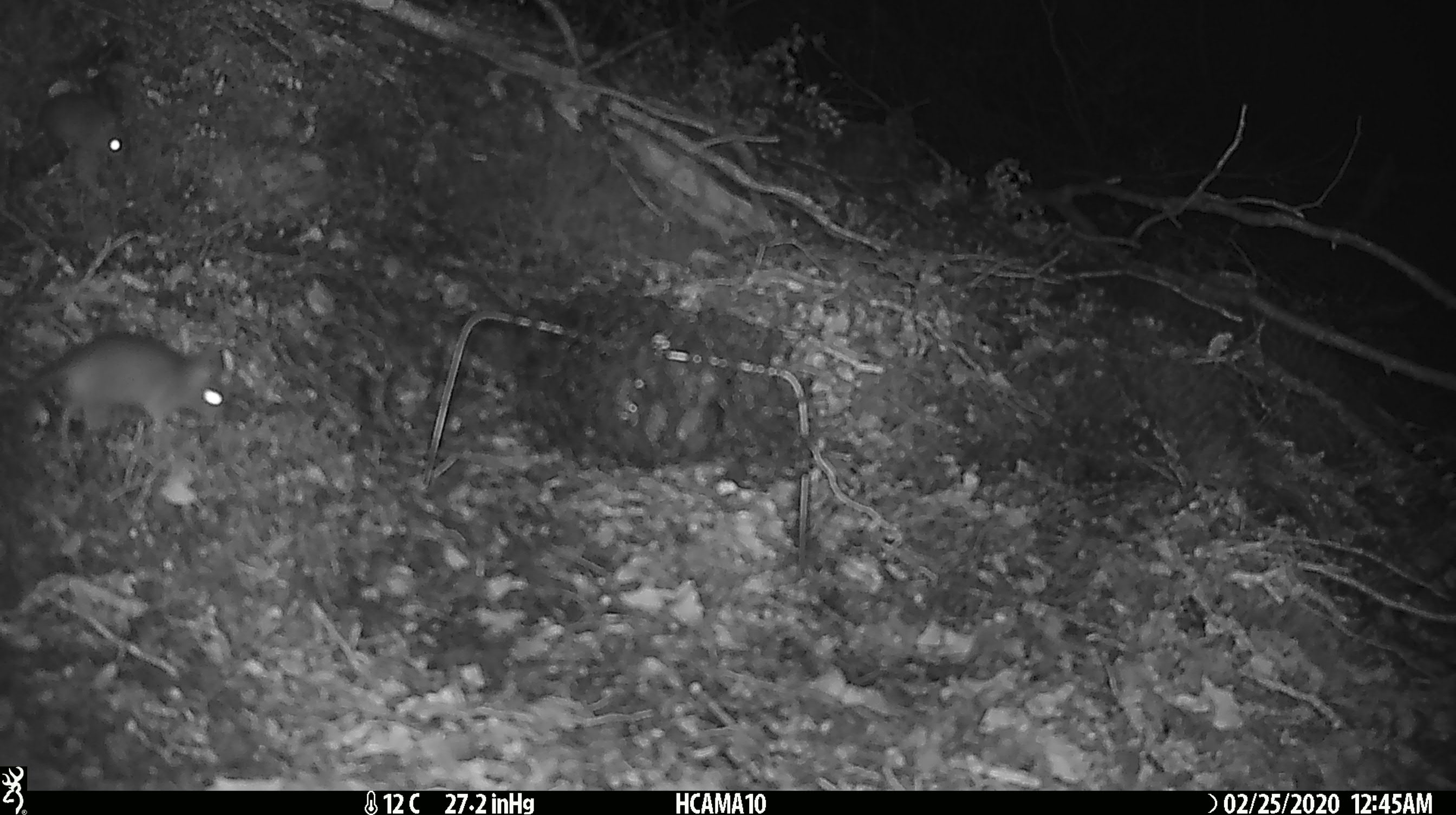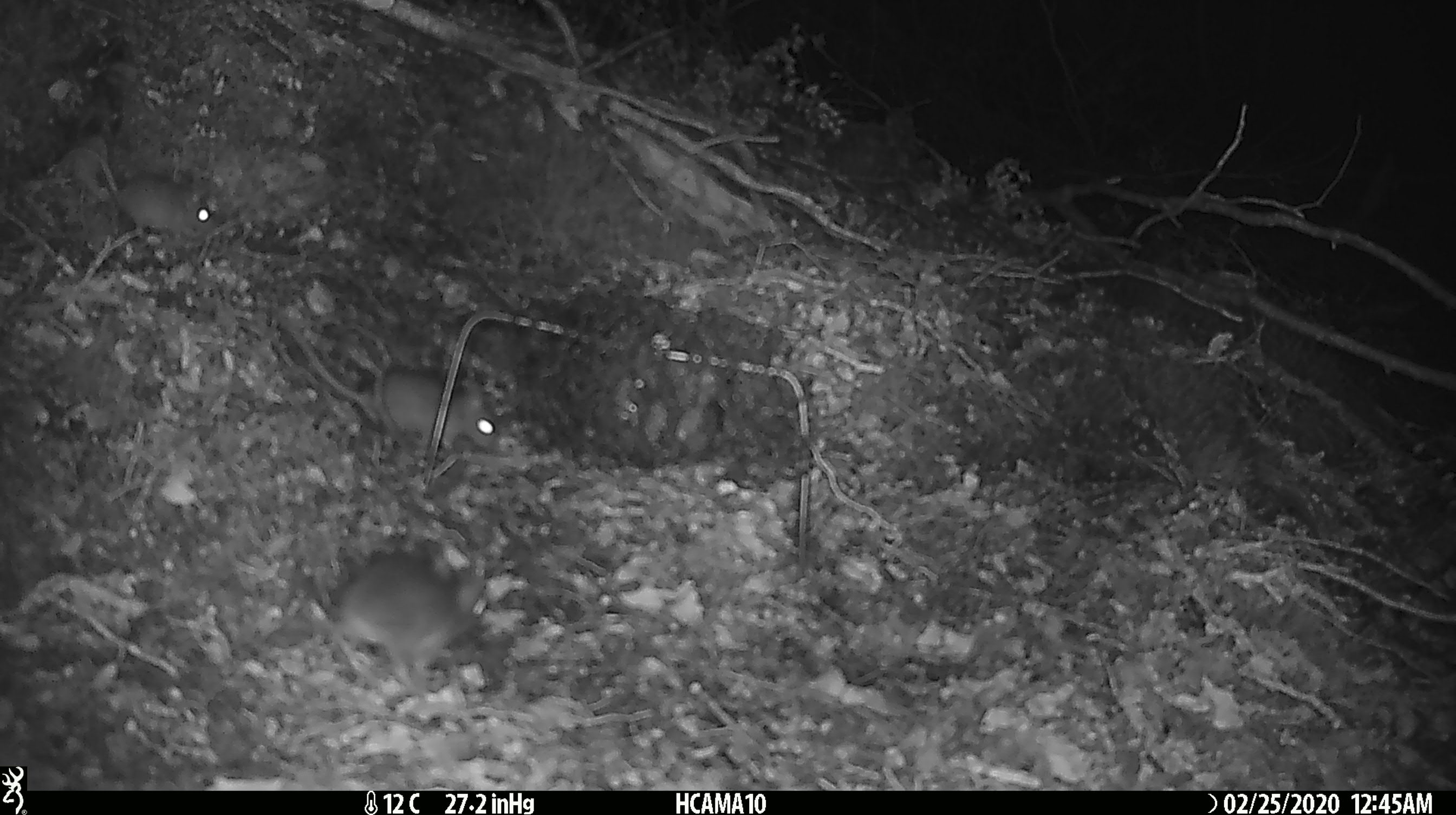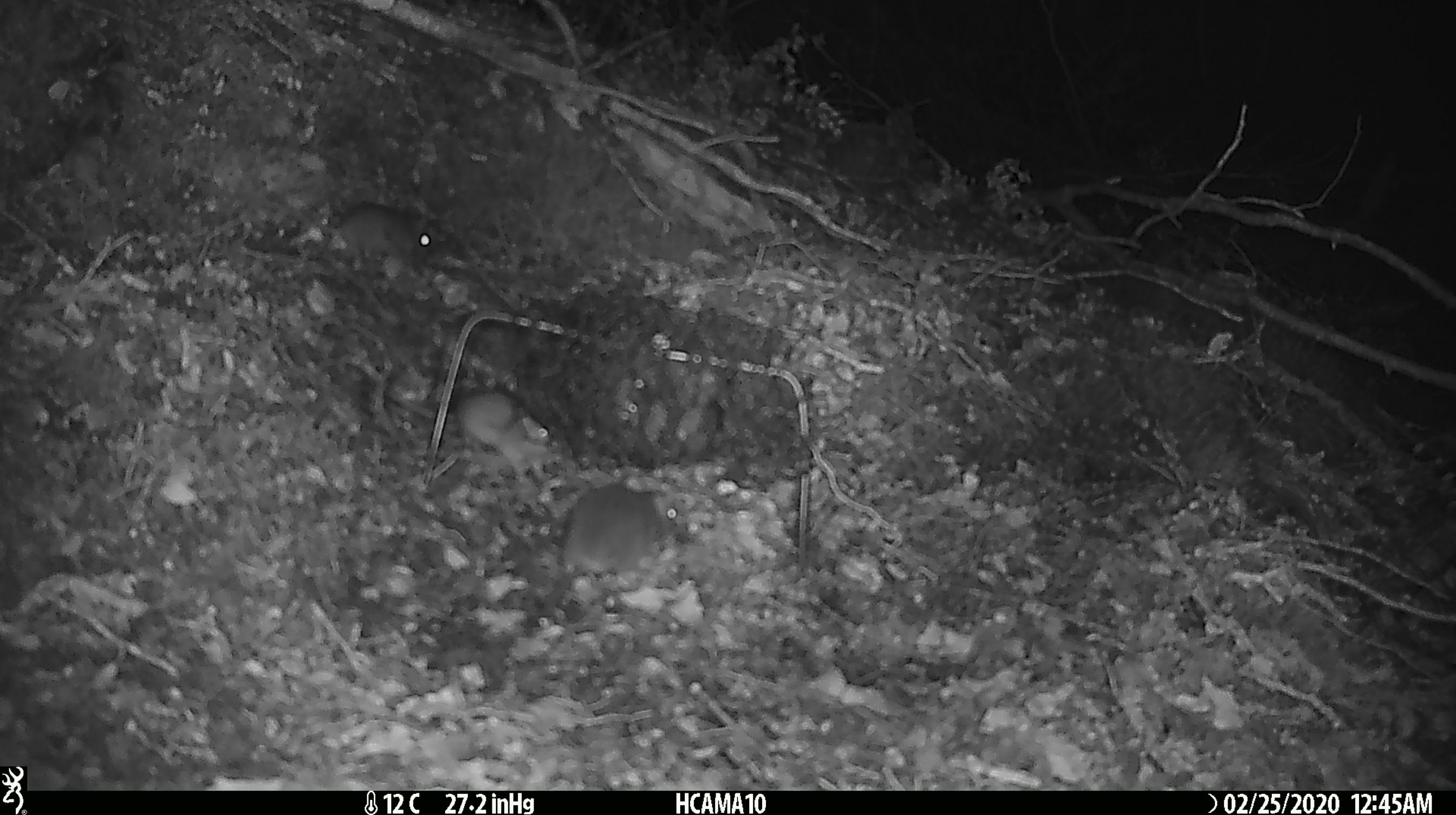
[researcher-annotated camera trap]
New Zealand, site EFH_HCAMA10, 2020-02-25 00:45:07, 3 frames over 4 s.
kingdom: Animalia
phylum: Chordata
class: Mammalia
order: Rodentia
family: Muridae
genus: Mus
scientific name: Mus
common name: mouse